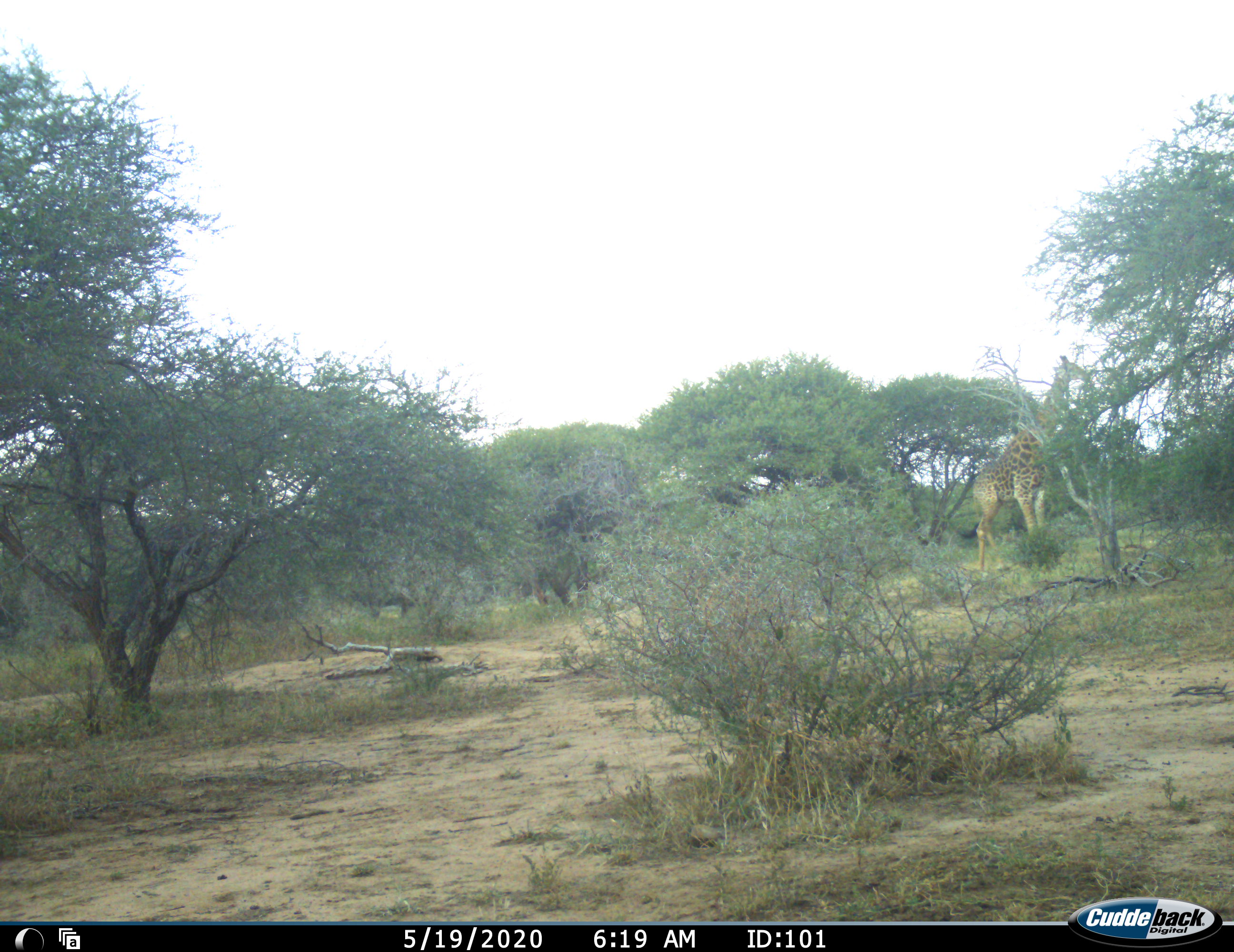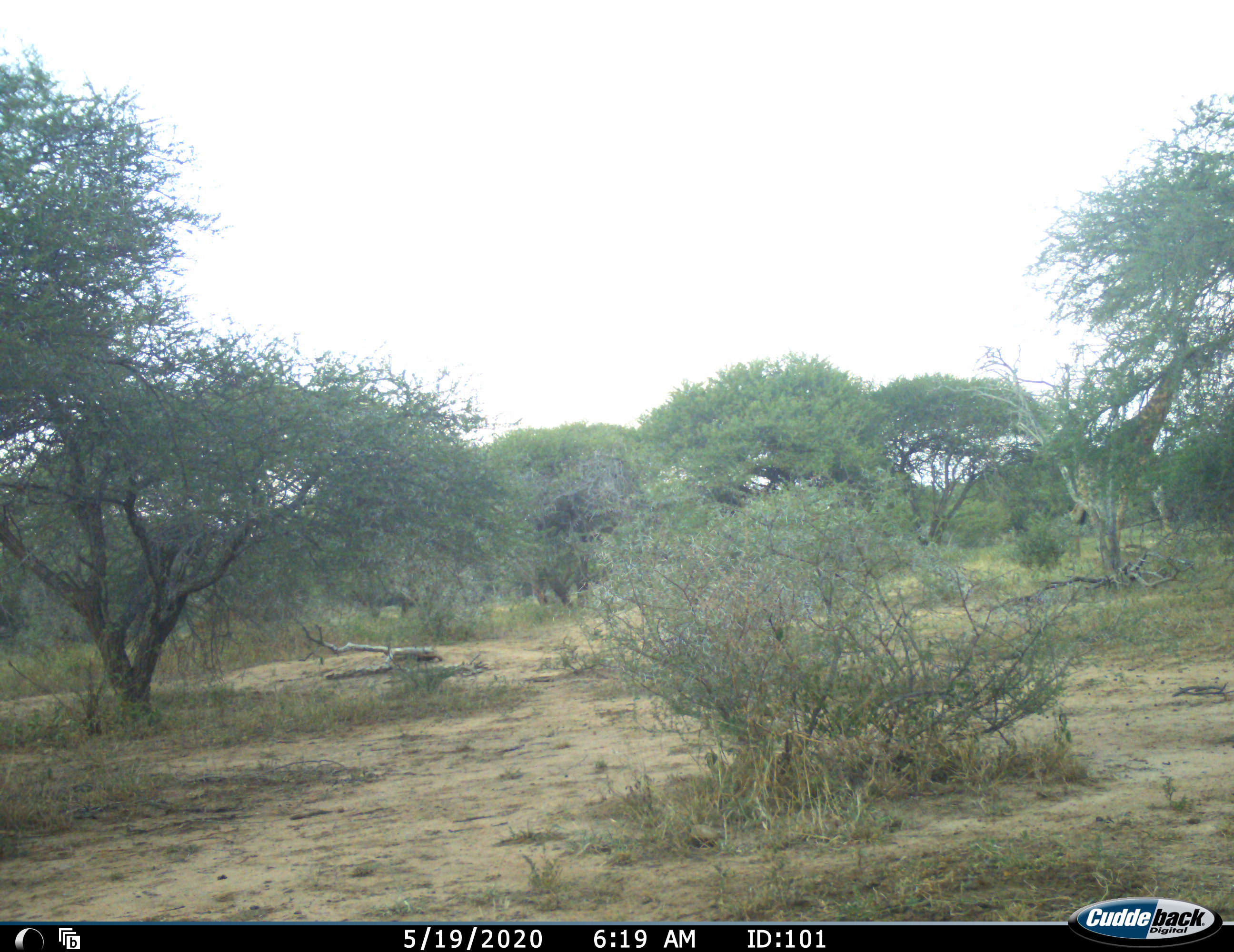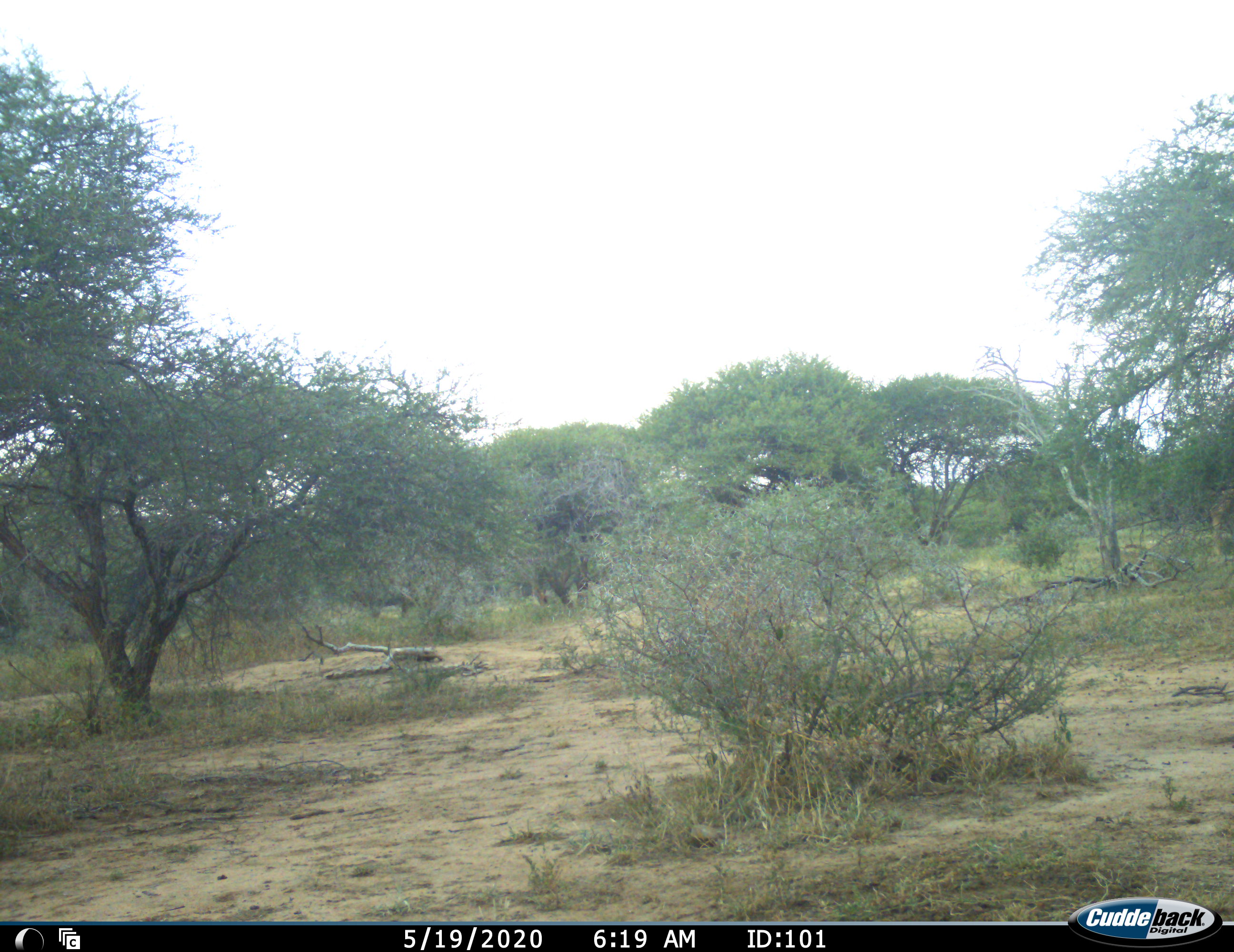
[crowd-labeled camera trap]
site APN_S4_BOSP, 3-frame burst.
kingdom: Animalia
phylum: Chordata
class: Mammalia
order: Artiodactyla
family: Giraffidae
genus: Giraffa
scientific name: Giraffa camelopardalis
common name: giraffe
Giraffe (Giraffa camelopardalis), count 1. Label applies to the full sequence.